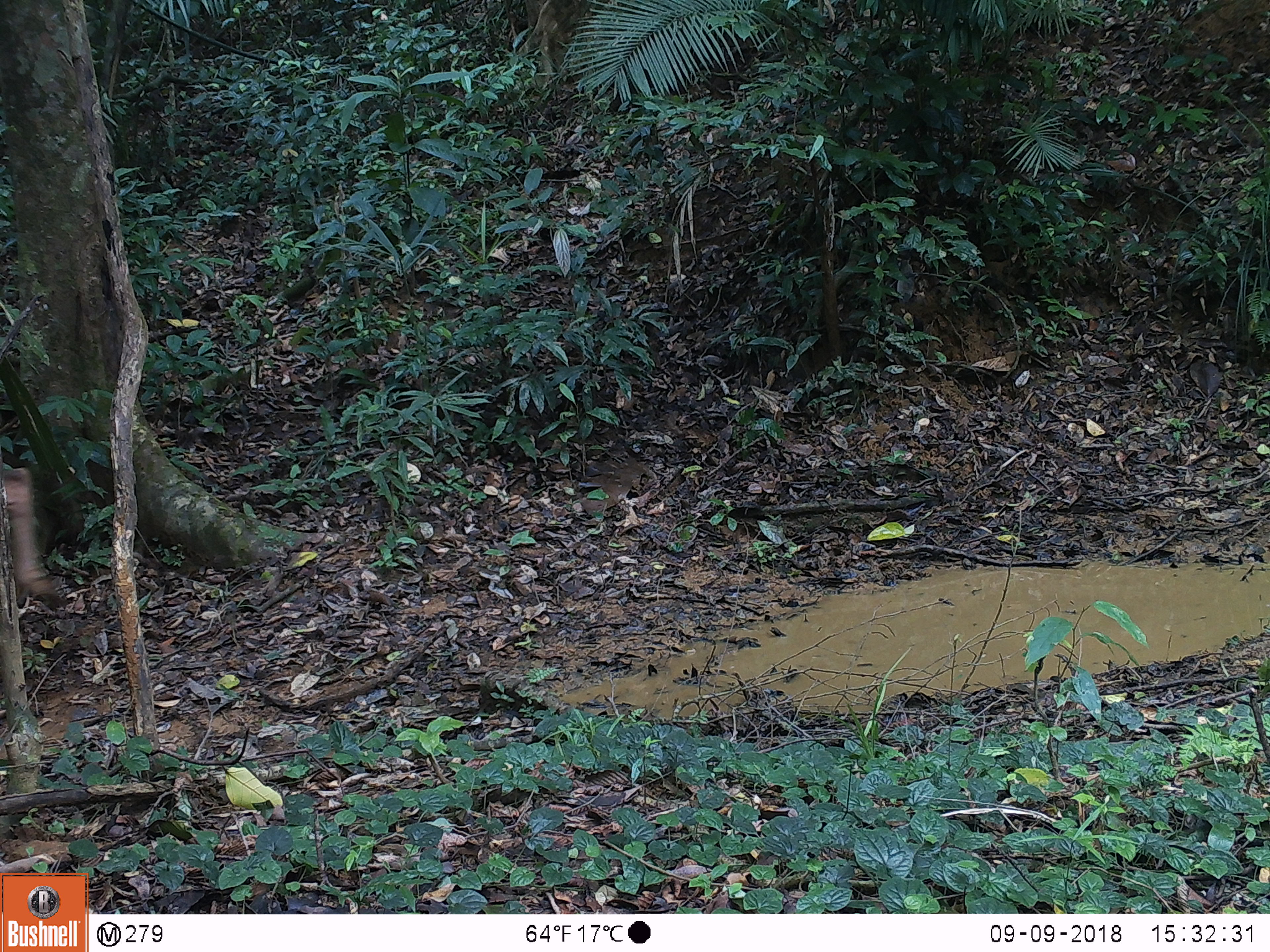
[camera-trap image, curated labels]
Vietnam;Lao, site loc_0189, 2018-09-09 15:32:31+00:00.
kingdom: Animalia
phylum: Chordata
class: Mammalia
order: Artiodactyla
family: Cervidae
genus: Rusa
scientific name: Rusa unicolor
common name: sambar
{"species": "sambar (Rusa unicolor)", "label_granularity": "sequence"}